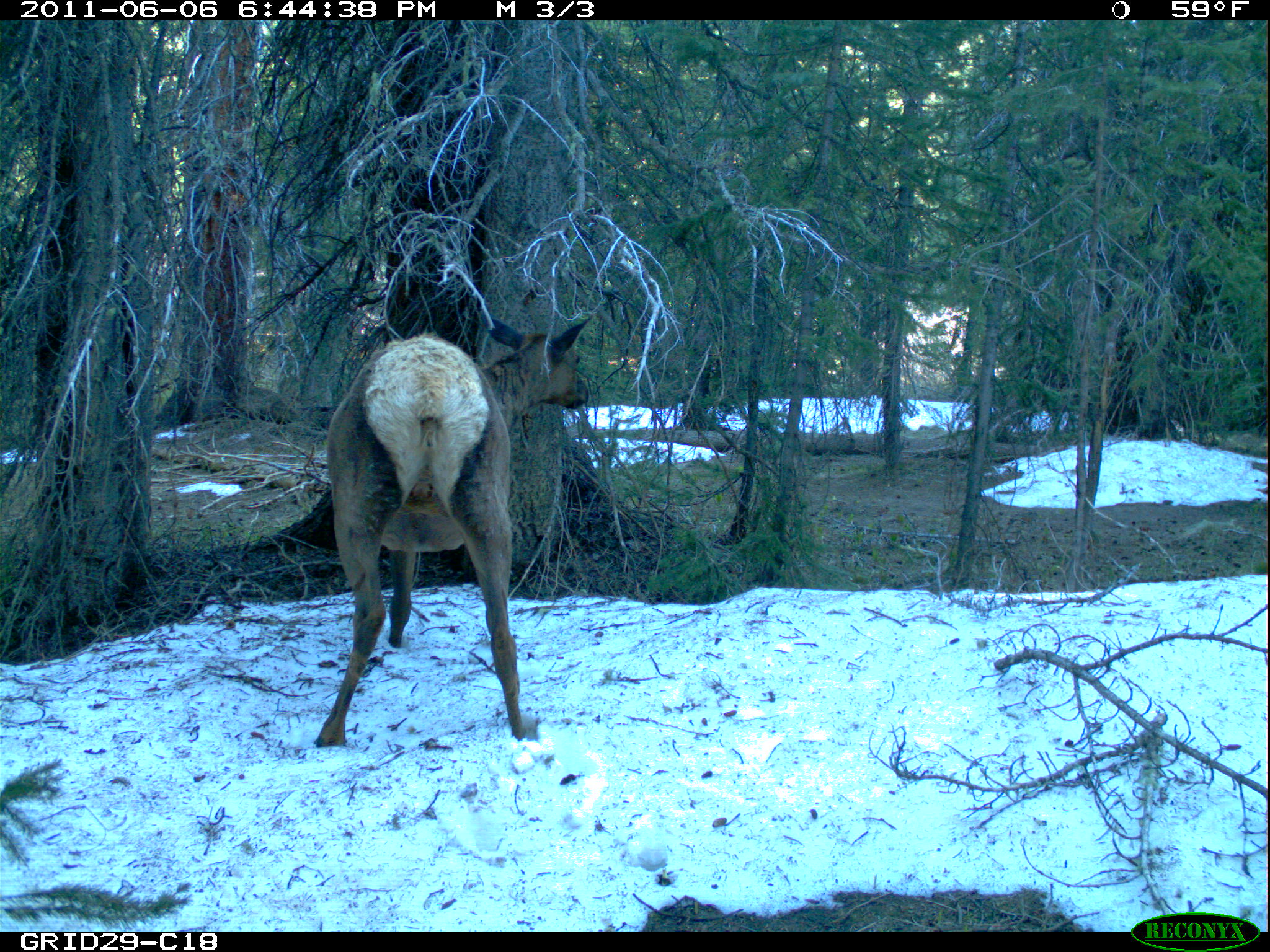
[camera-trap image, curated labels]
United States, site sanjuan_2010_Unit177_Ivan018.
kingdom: Animalia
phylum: Chordata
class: Mammalia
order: Artiodactyla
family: Cervidae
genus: Cervus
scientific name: Cervus elaphus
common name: red deer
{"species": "Cervus elaphus (red deer)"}